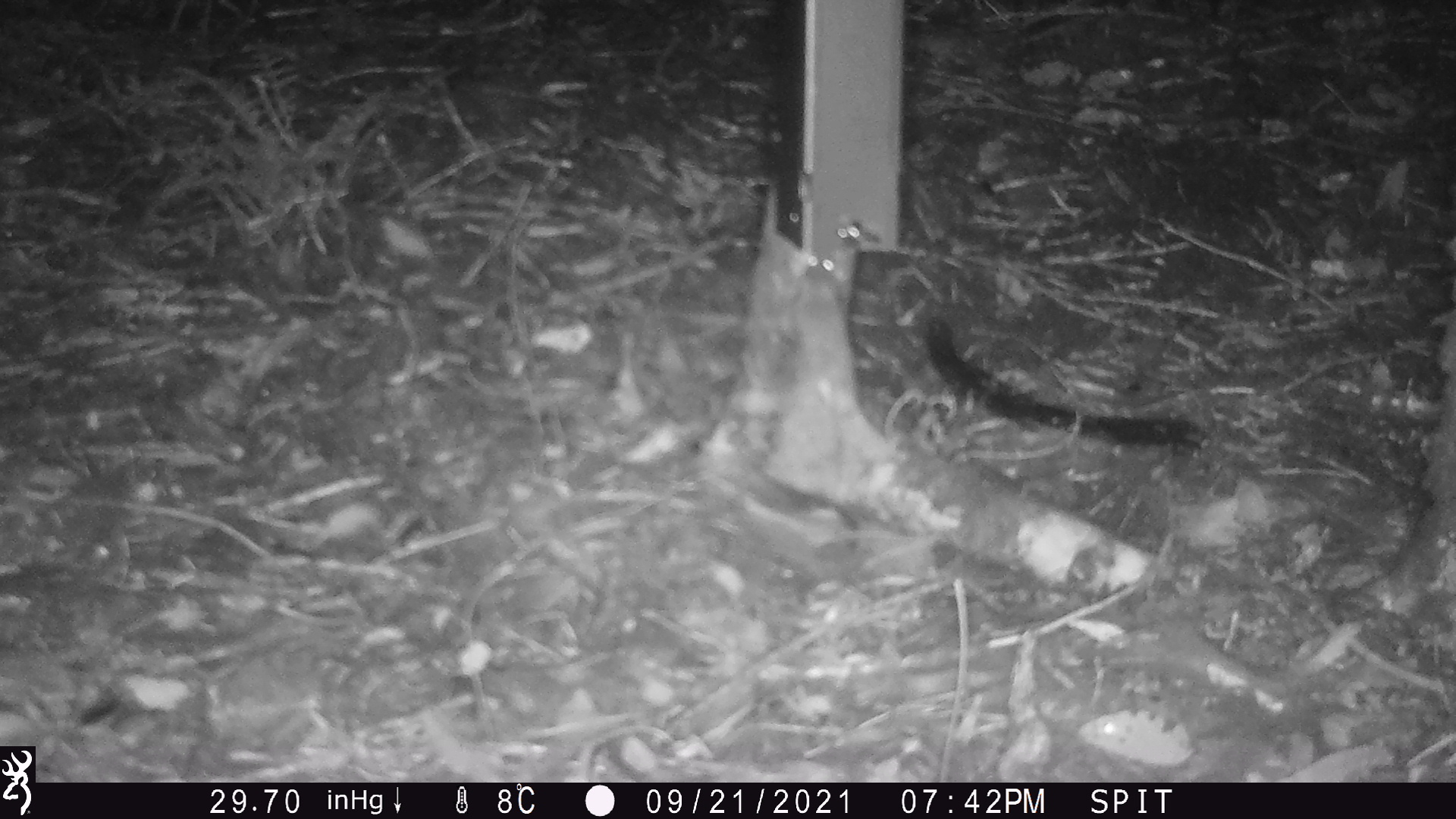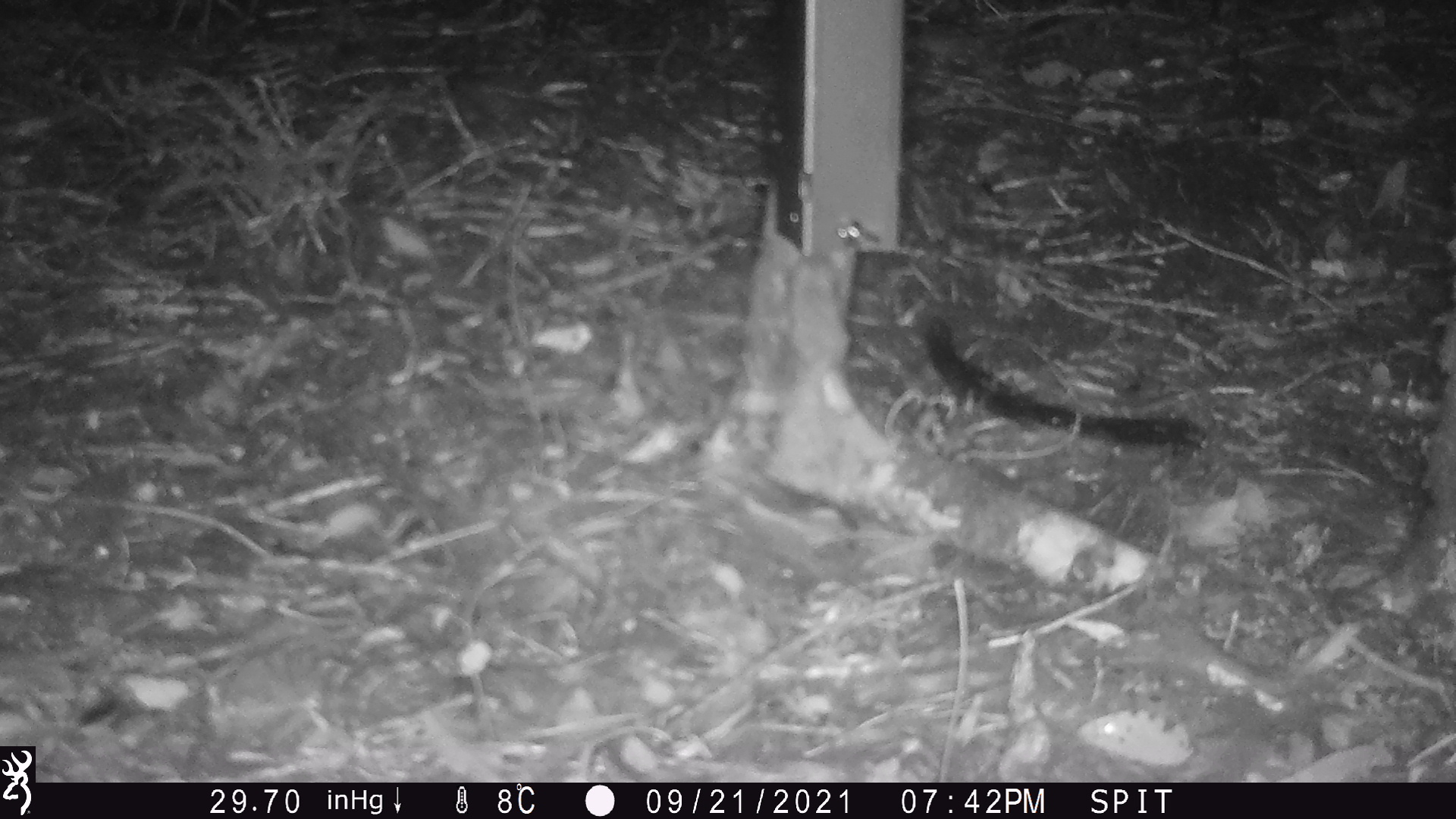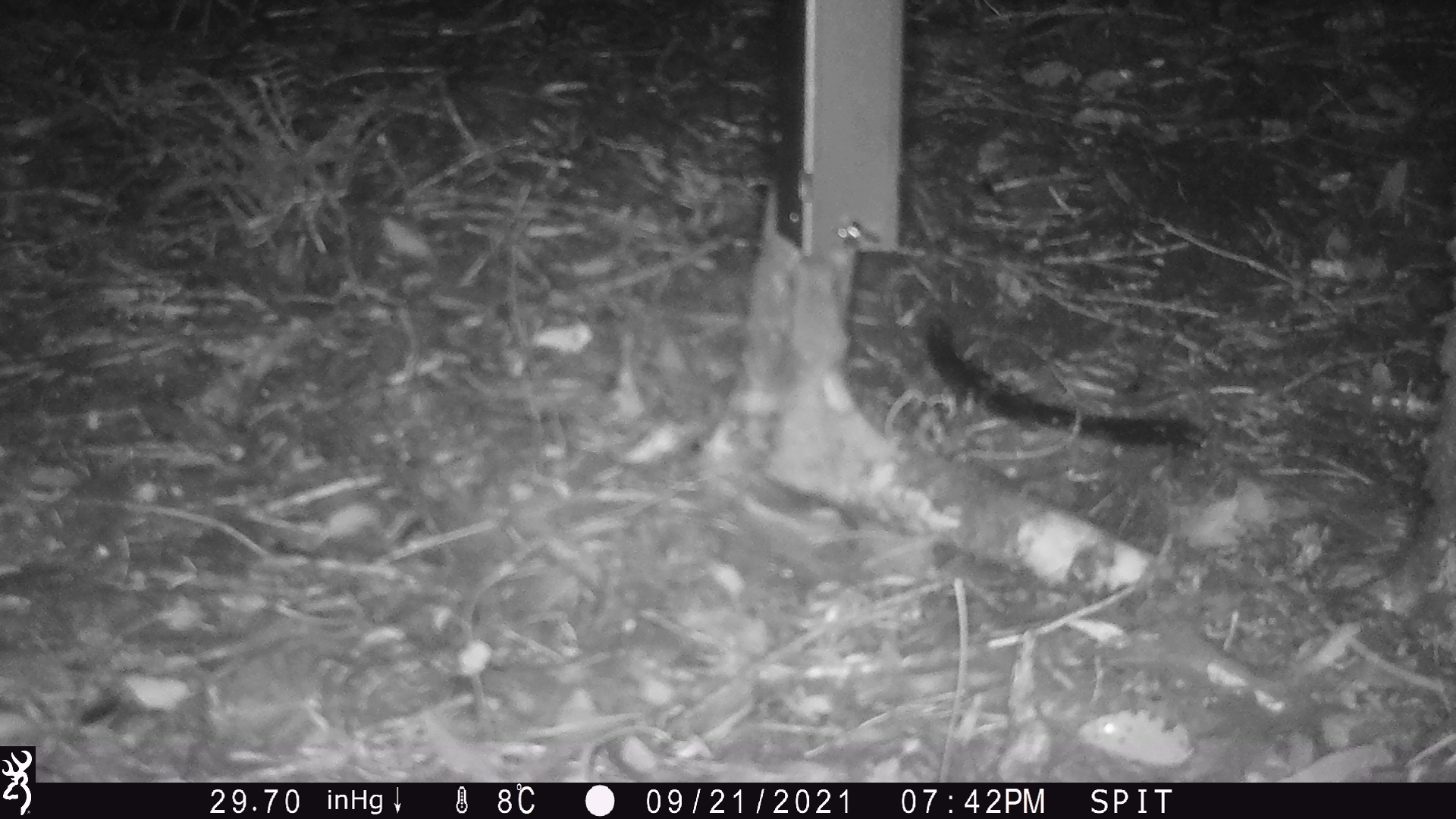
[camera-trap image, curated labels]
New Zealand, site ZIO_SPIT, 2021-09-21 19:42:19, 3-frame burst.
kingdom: Animalia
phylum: Chordata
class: Mammalia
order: Rodentia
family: Muridae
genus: Mus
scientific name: Mus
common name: mouse